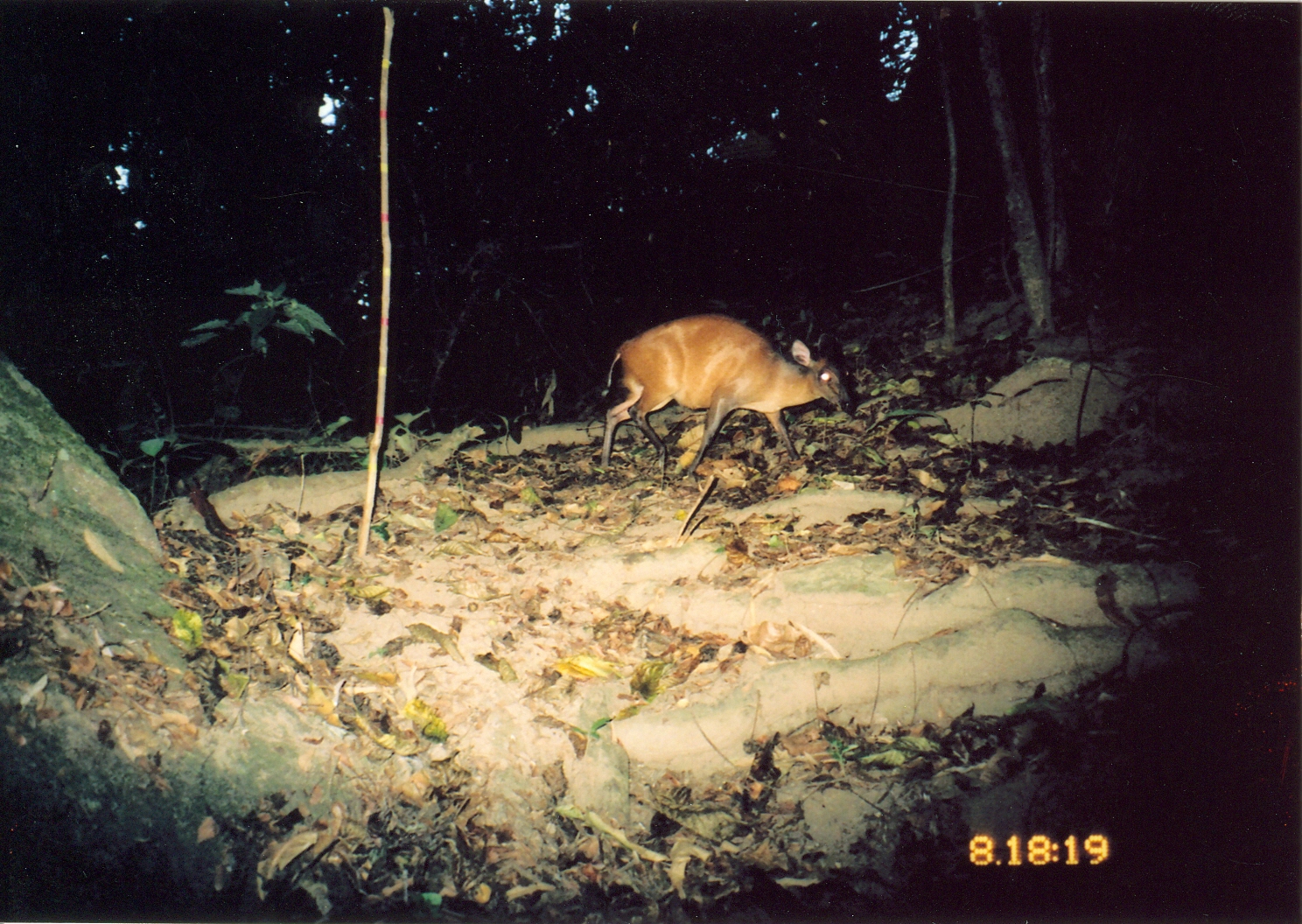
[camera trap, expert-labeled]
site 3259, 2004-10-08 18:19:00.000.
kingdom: Animalia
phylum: Chordata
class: Mammalia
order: Artiodactyla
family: Bovidae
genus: Cephalophus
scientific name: Cephalophus harveyi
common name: harvey's duiker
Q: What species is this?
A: Cephalophus harveyi (harvey's duiker).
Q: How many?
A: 1.